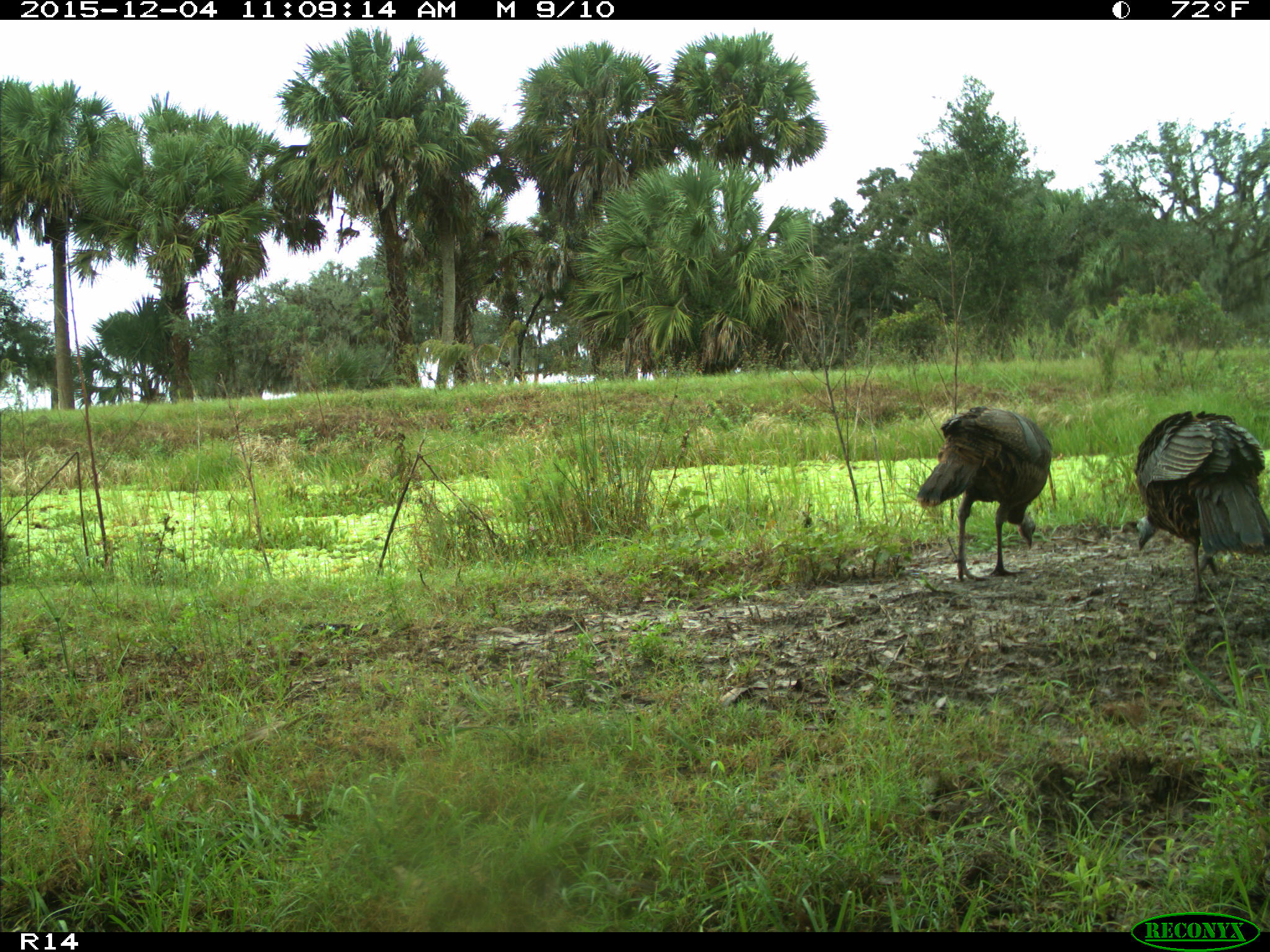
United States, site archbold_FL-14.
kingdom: Animalia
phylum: Chordata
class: Aves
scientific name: Aves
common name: birds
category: unidentified bird